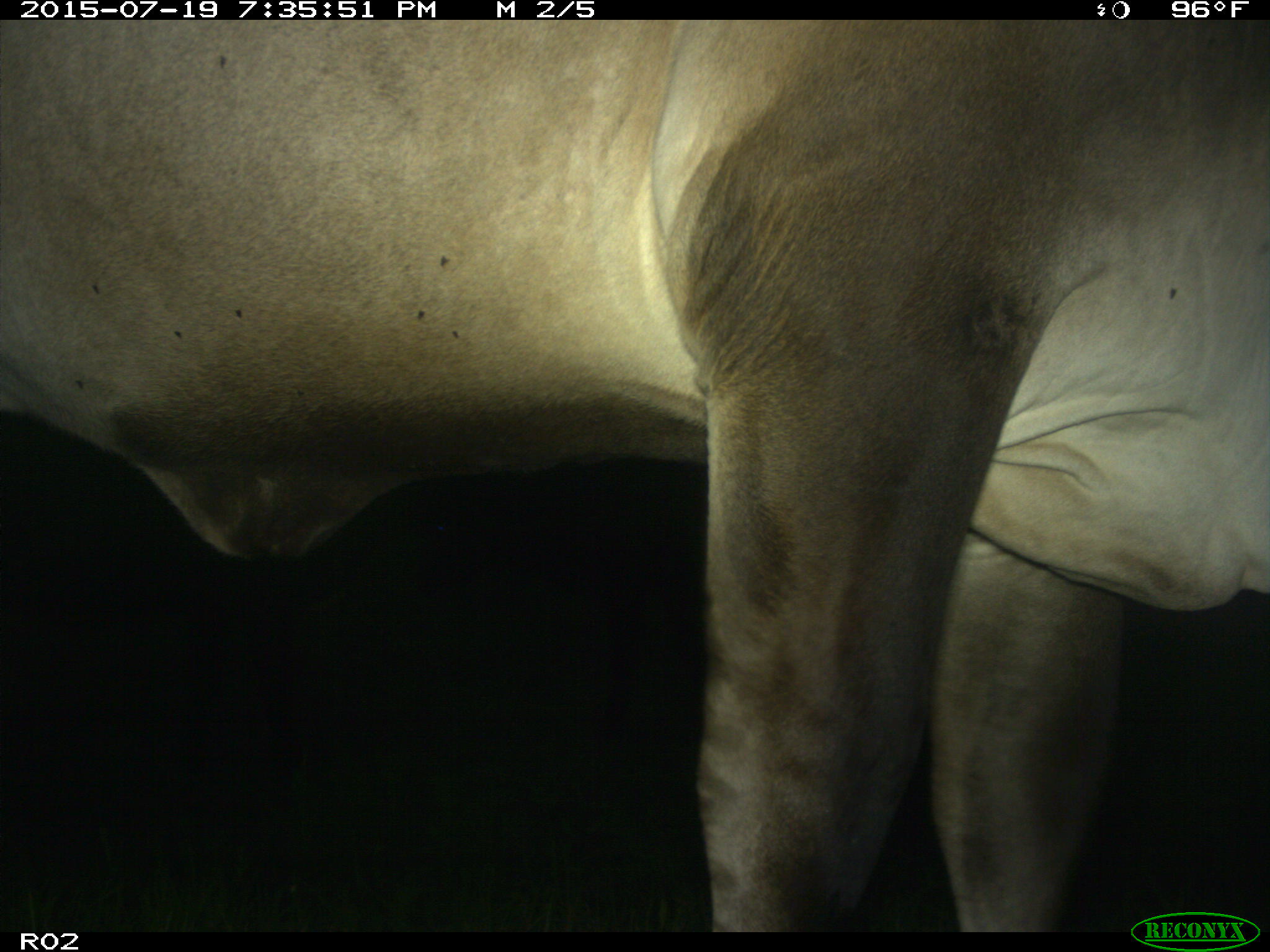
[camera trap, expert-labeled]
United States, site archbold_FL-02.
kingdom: Animalia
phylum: Chordata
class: Mammalia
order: Artiodactyla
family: Bovidae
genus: Bos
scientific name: Bos taurus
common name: domestic cow